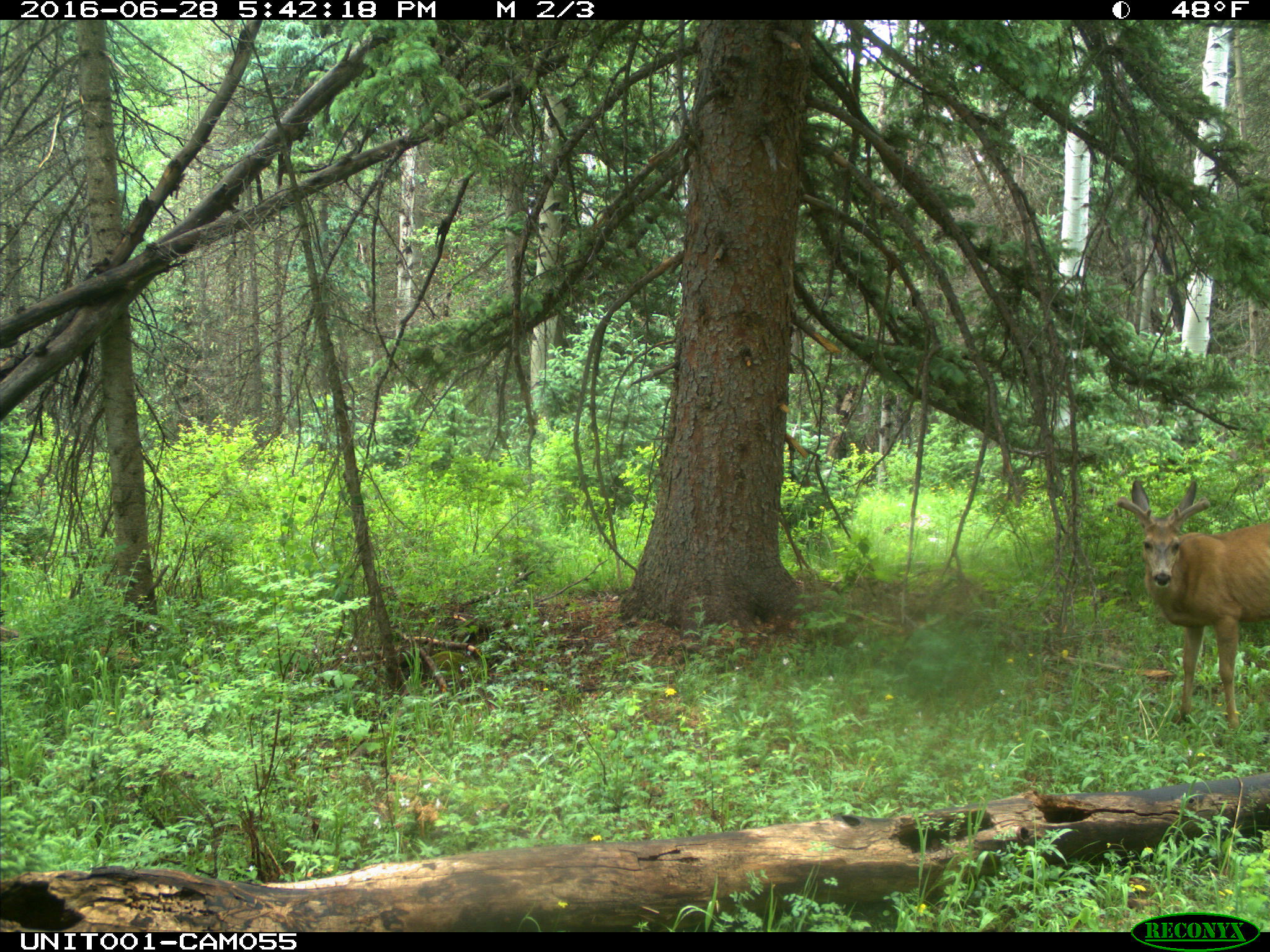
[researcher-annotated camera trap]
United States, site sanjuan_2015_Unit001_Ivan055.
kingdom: Animalia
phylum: Chordata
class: Mammalia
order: Artiodactyla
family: Cervidae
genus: Odocoileus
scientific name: Odocoileus hemionus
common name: mule deer